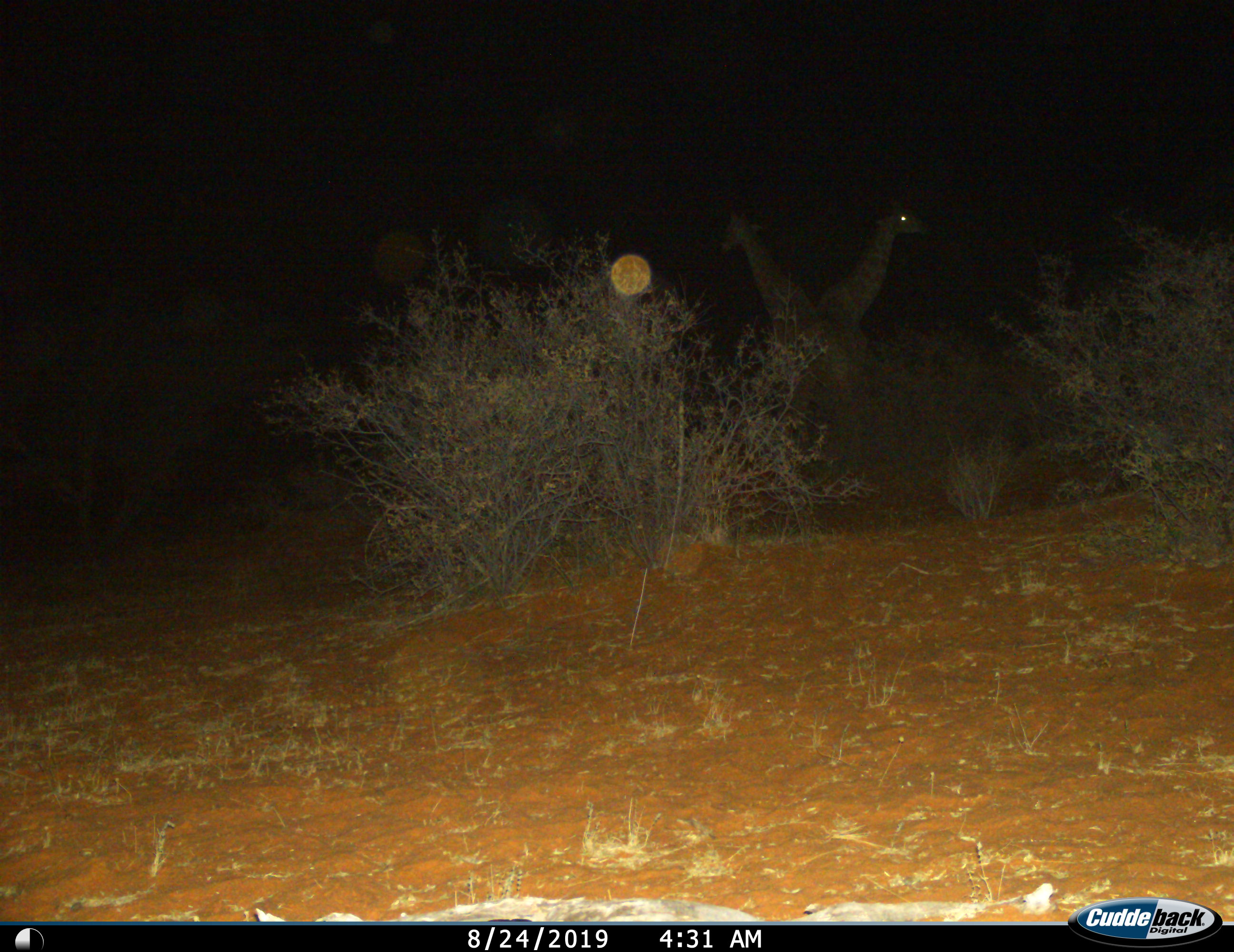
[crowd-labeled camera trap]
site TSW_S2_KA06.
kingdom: Animalia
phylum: Chordata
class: Mammalia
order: Artiodactyla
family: Giraffidae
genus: Giraffa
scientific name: Giraffa camelopardalis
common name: giraffe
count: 2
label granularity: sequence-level